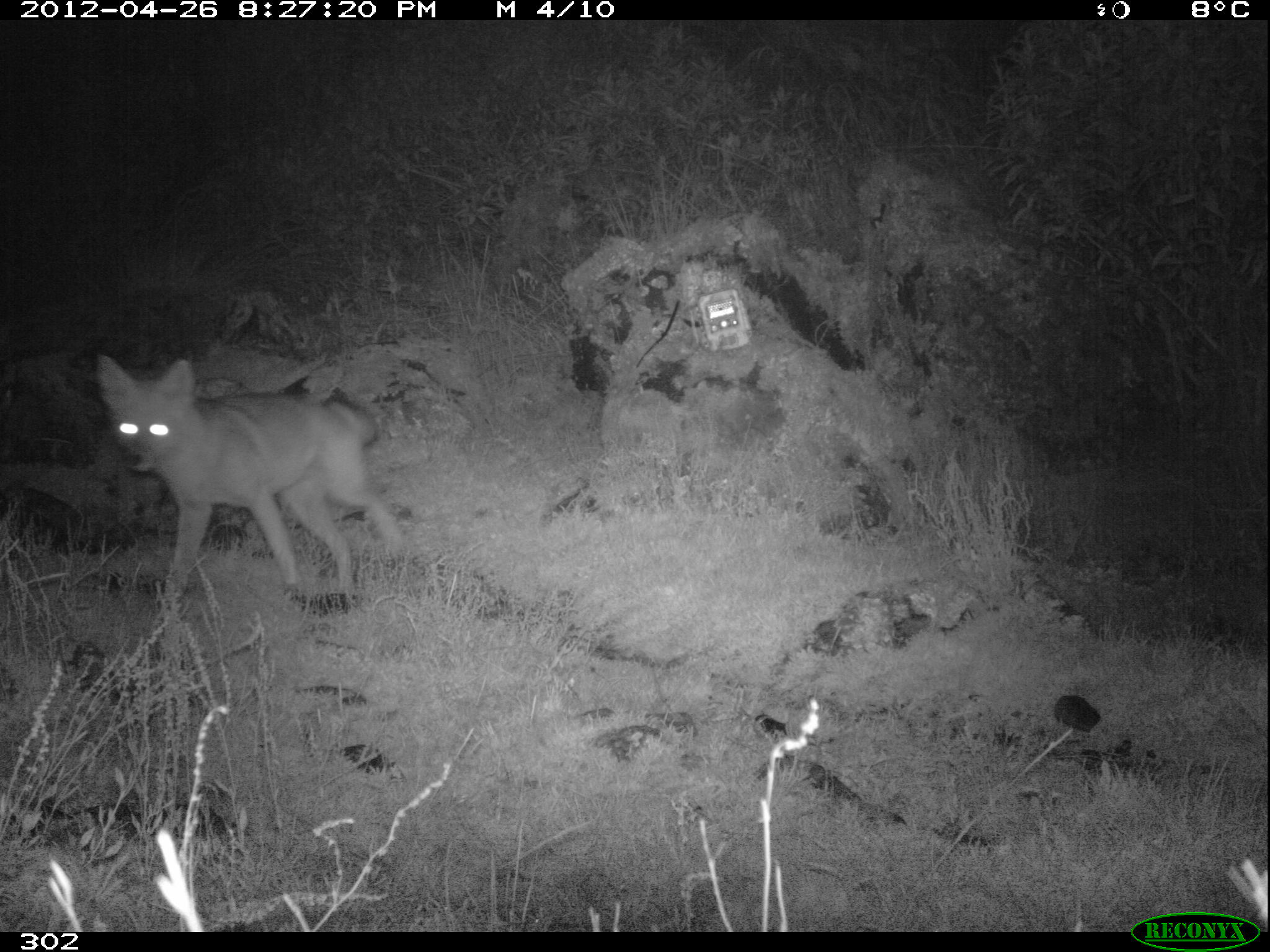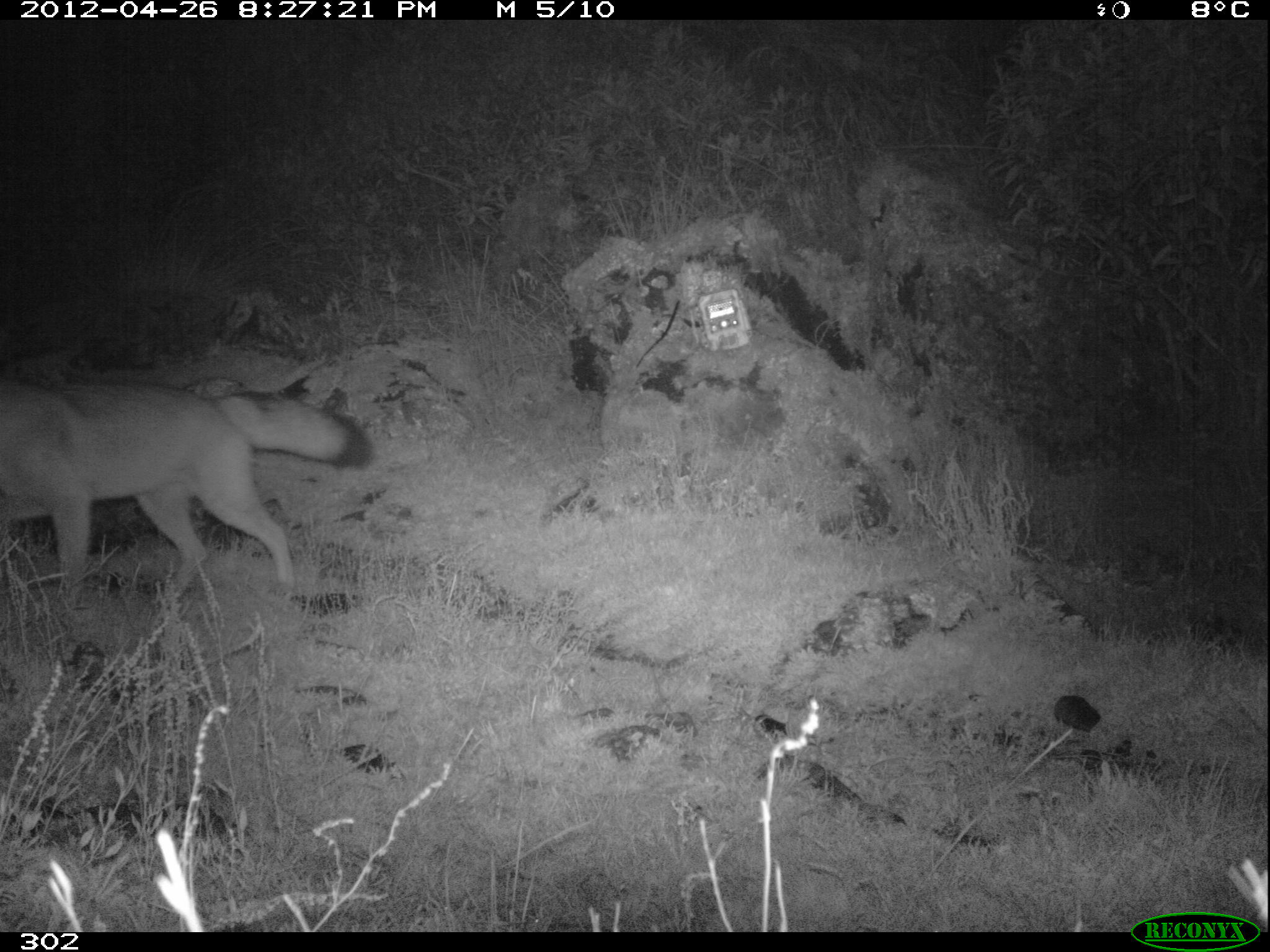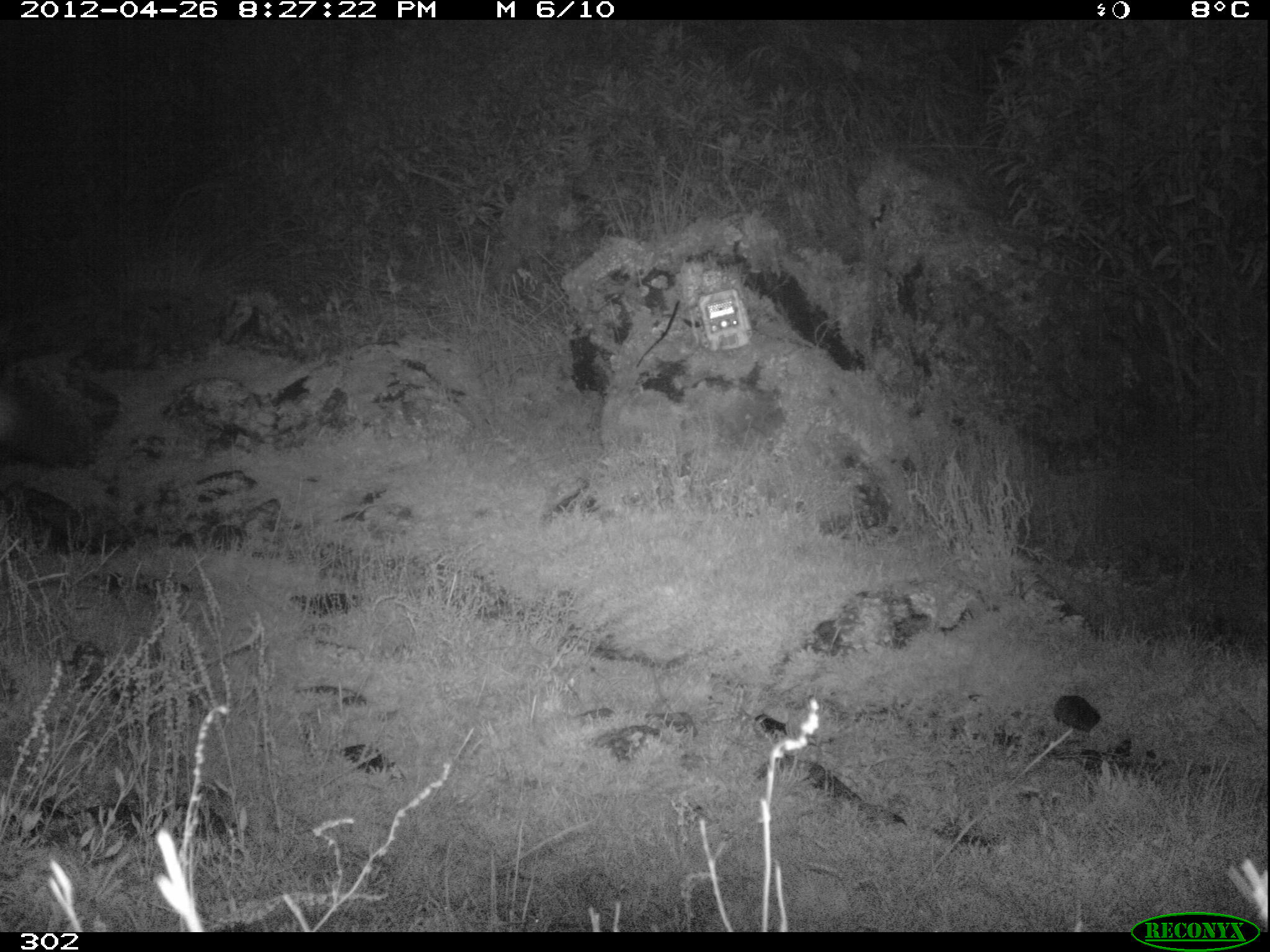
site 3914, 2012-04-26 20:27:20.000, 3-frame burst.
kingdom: Animalia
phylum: Chordata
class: Mammalia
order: Carnivora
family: Canidae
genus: Lycalopex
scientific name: Lycalopex culpaeus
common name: culpeo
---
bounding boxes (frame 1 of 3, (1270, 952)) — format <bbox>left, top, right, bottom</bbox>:
lycalopex culpaeus: <bbox>87, 353, 408, 603</bbox>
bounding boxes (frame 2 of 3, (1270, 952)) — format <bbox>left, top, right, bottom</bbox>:
lycalopex culpaeus: <bbox>0, 381, 373, 591</bbox>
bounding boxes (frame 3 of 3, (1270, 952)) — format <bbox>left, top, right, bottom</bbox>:
lycalopex culpaeus: <bbox>0, 386, 72, 464</bbox>